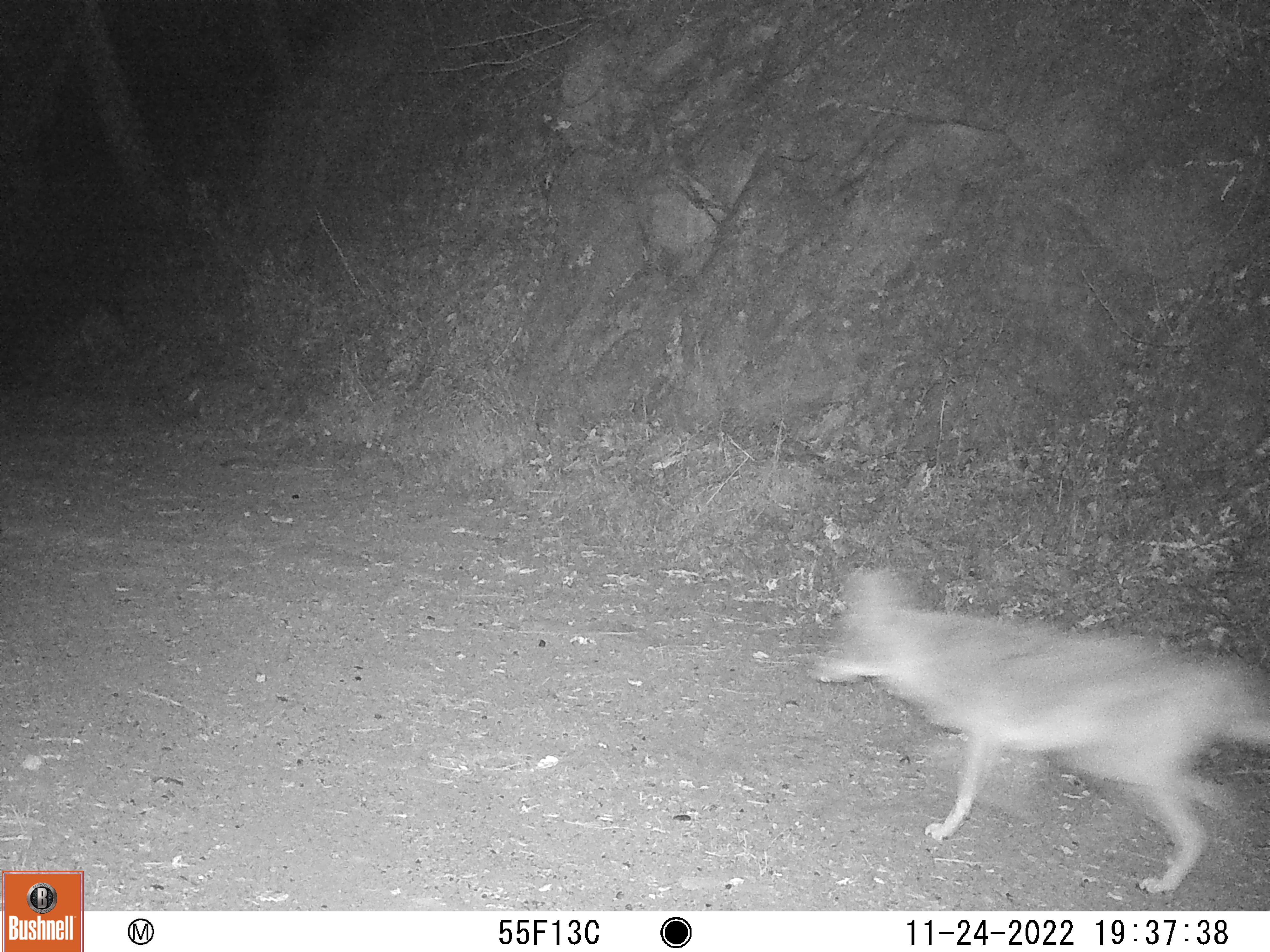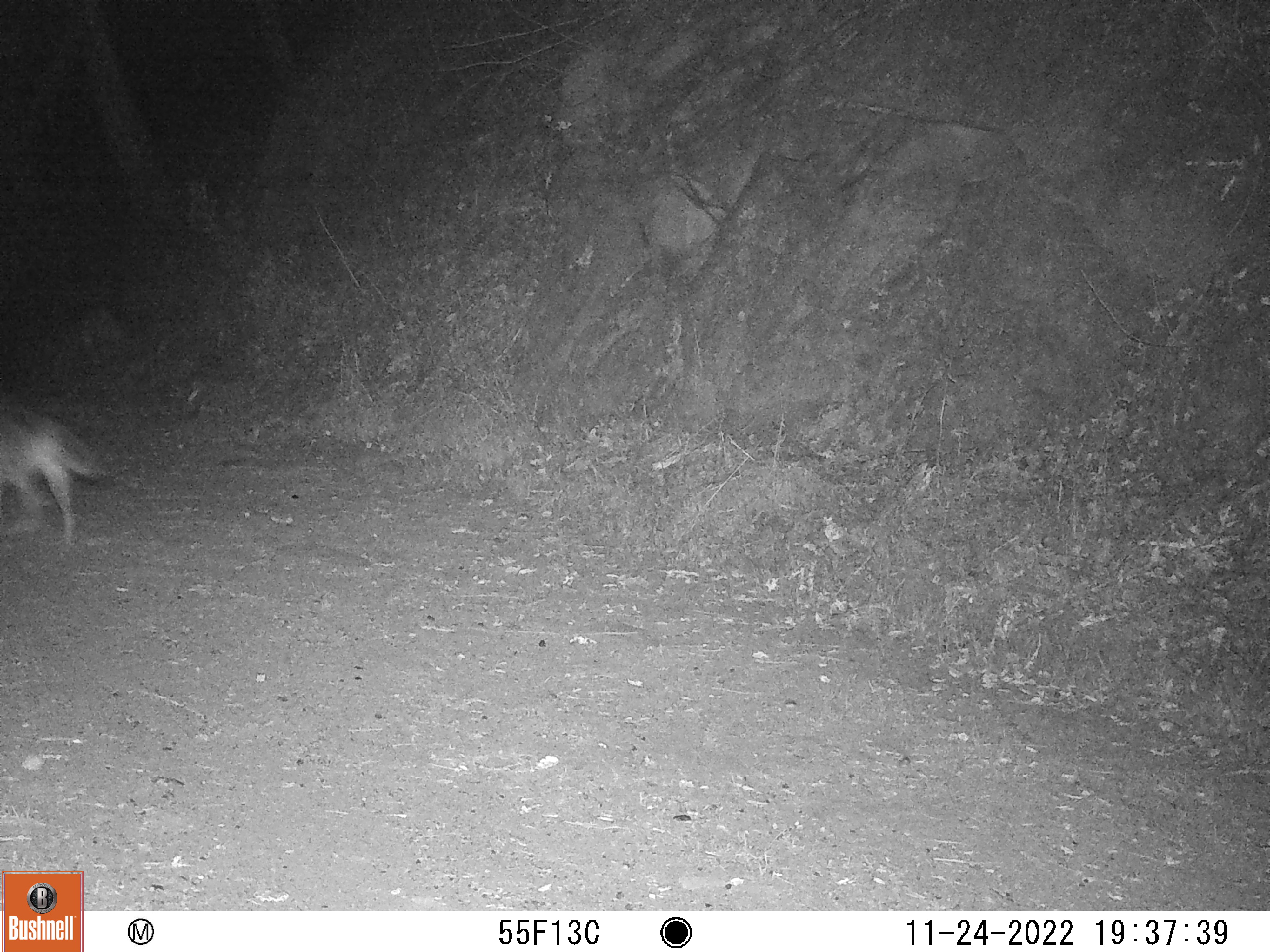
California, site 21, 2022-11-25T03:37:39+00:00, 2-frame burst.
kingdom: Animalia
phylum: Chordata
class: Mammalia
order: Carnivora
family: Canidae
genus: Canis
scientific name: Canis latrans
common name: coyote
Coyote (Canis latrans).